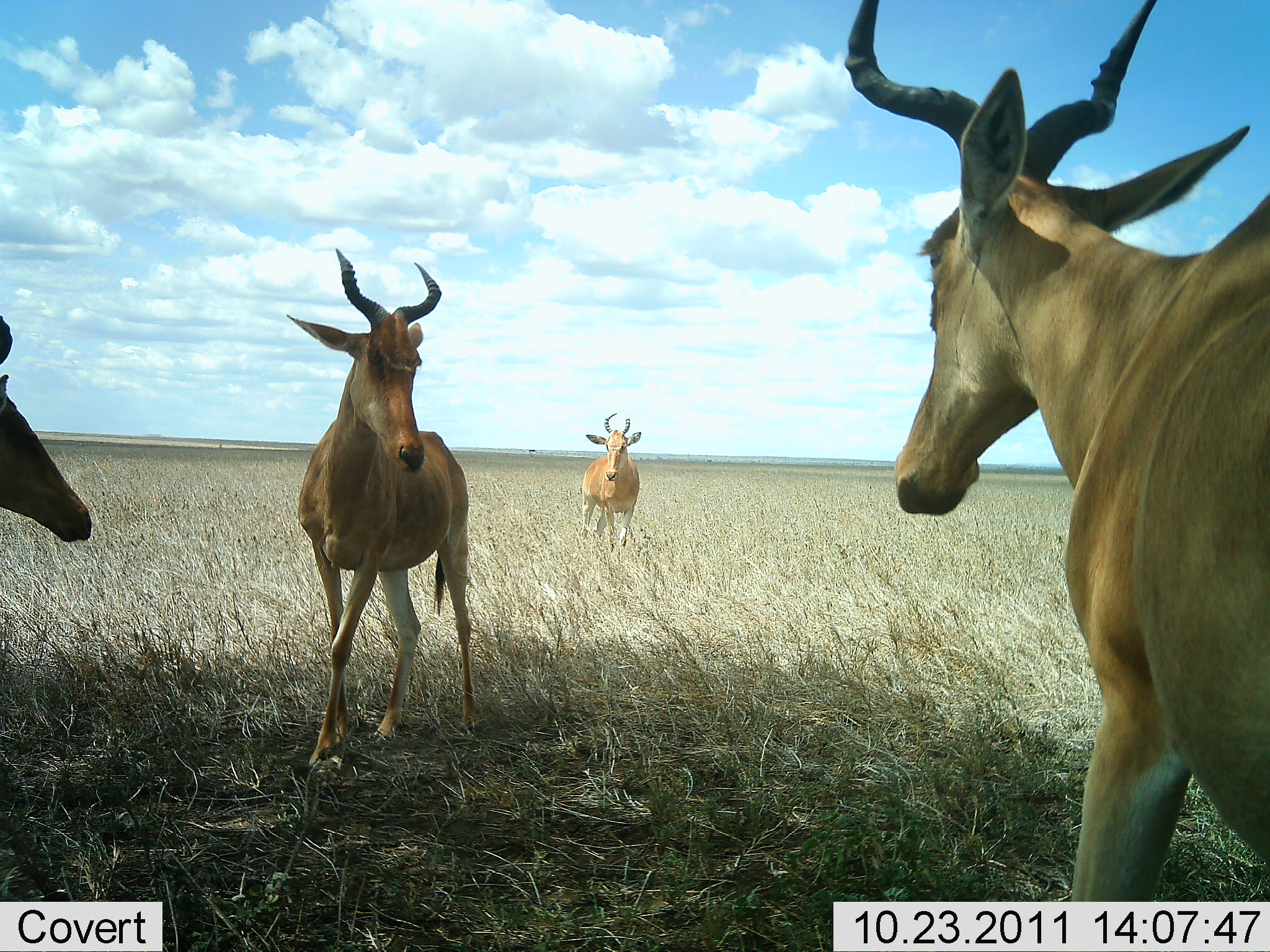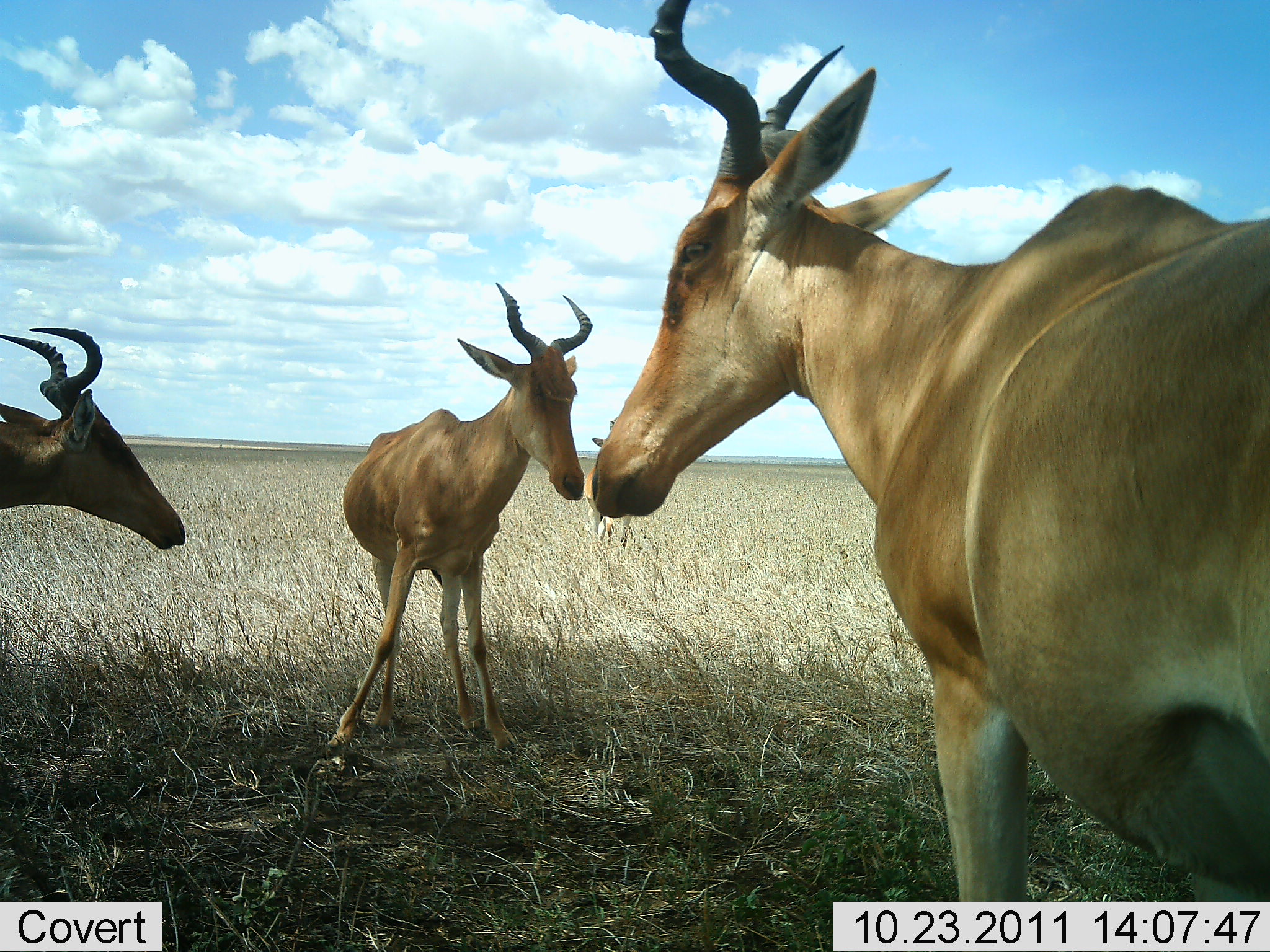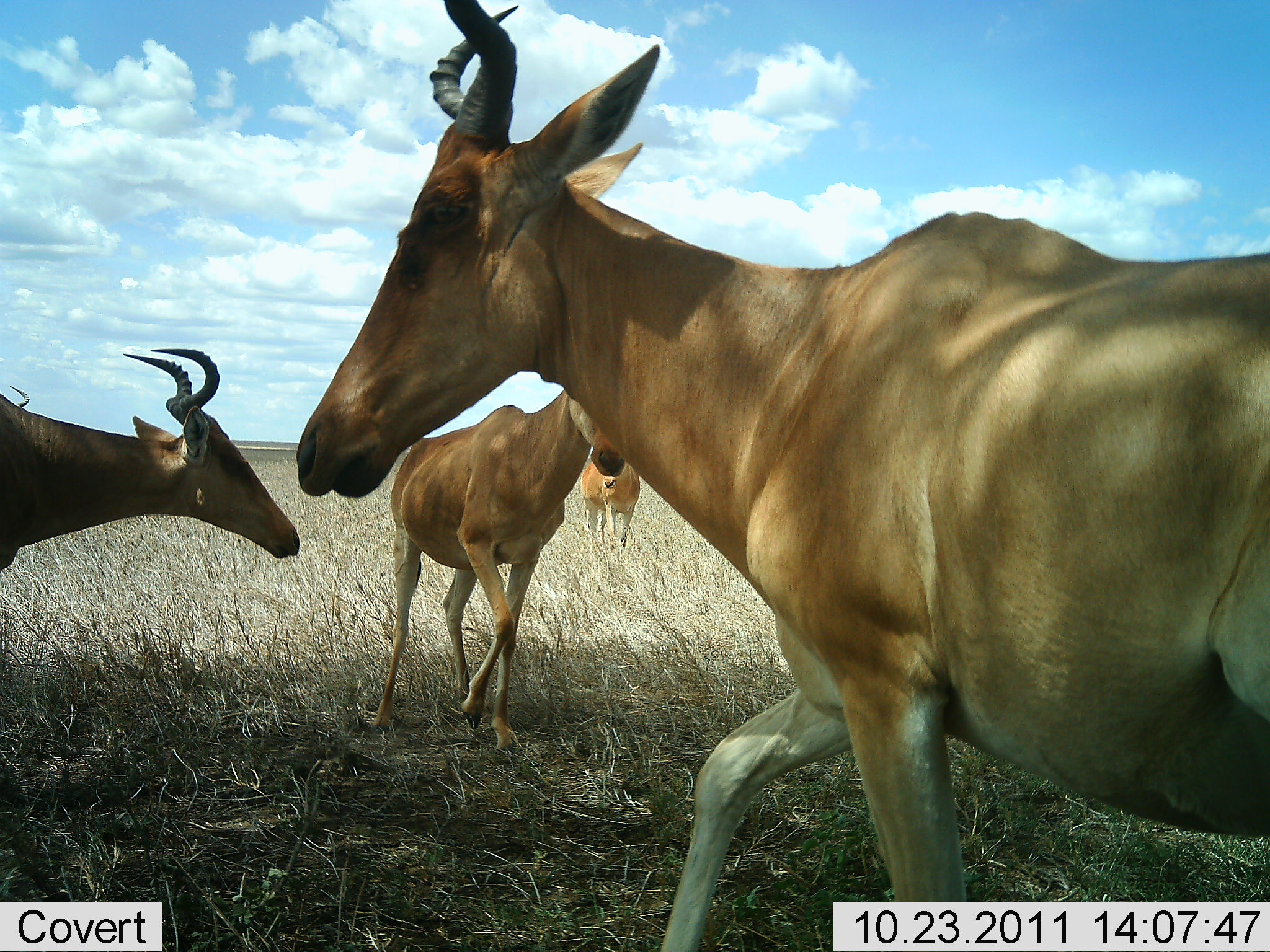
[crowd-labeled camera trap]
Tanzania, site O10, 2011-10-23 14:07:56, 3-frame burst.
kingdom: Animalia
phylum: Chordata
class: Mammalia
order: Artiodactyla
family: Bovidae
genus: Alcelaphus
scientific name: Alcelaphus buselaphus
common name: hartebeest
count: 4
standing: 50%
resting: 0%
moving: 58%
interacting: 42%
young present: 0%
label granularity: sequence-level